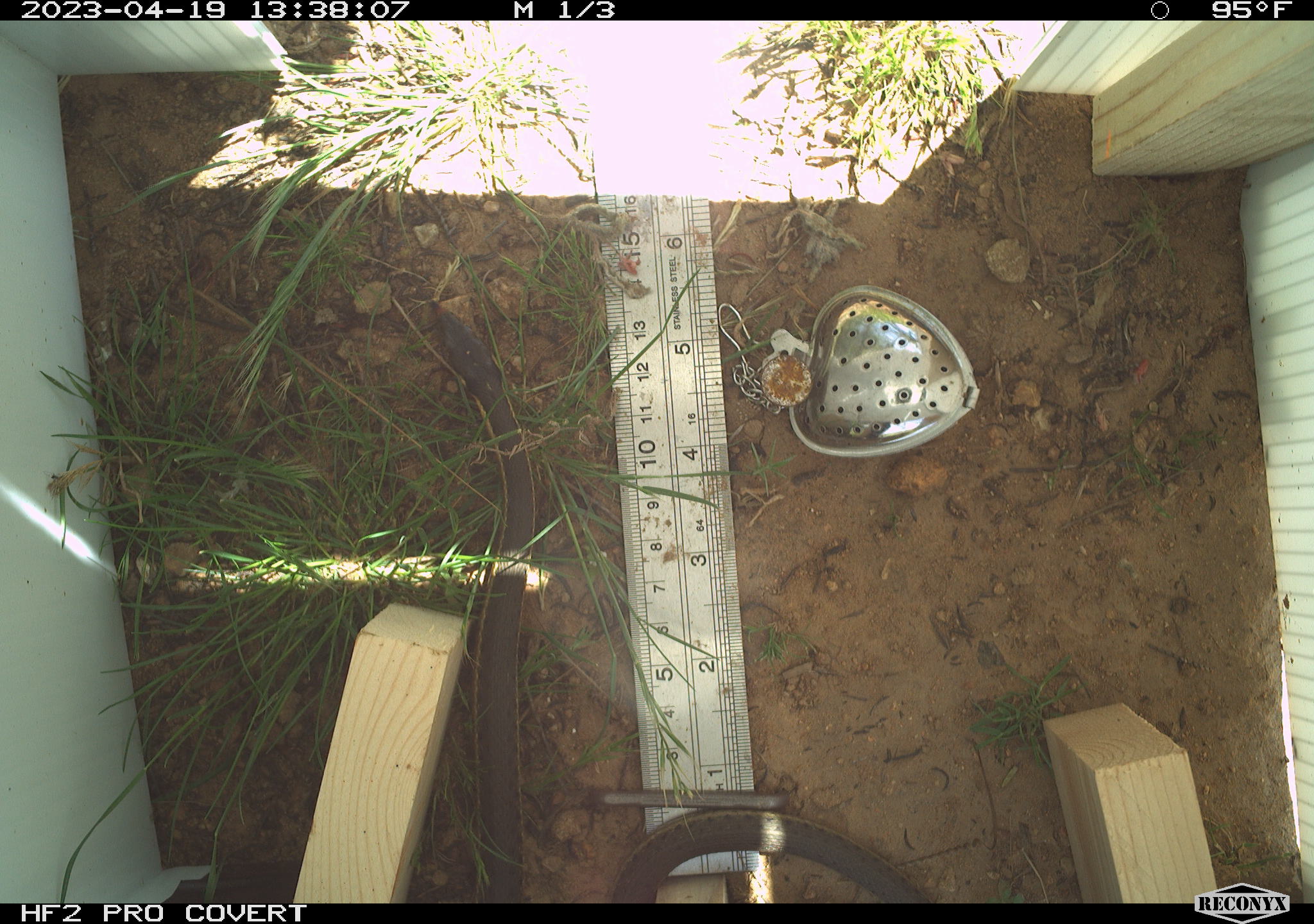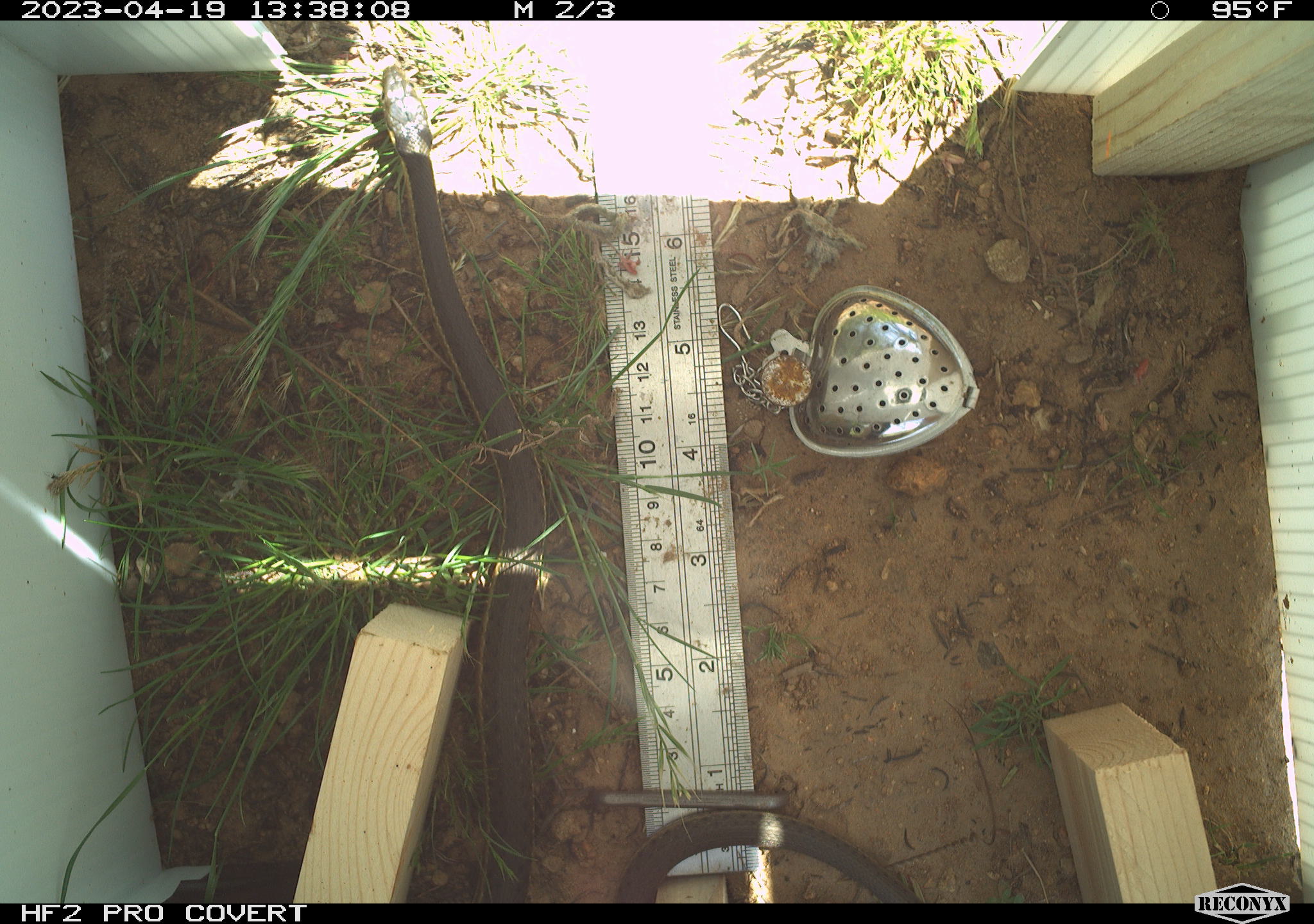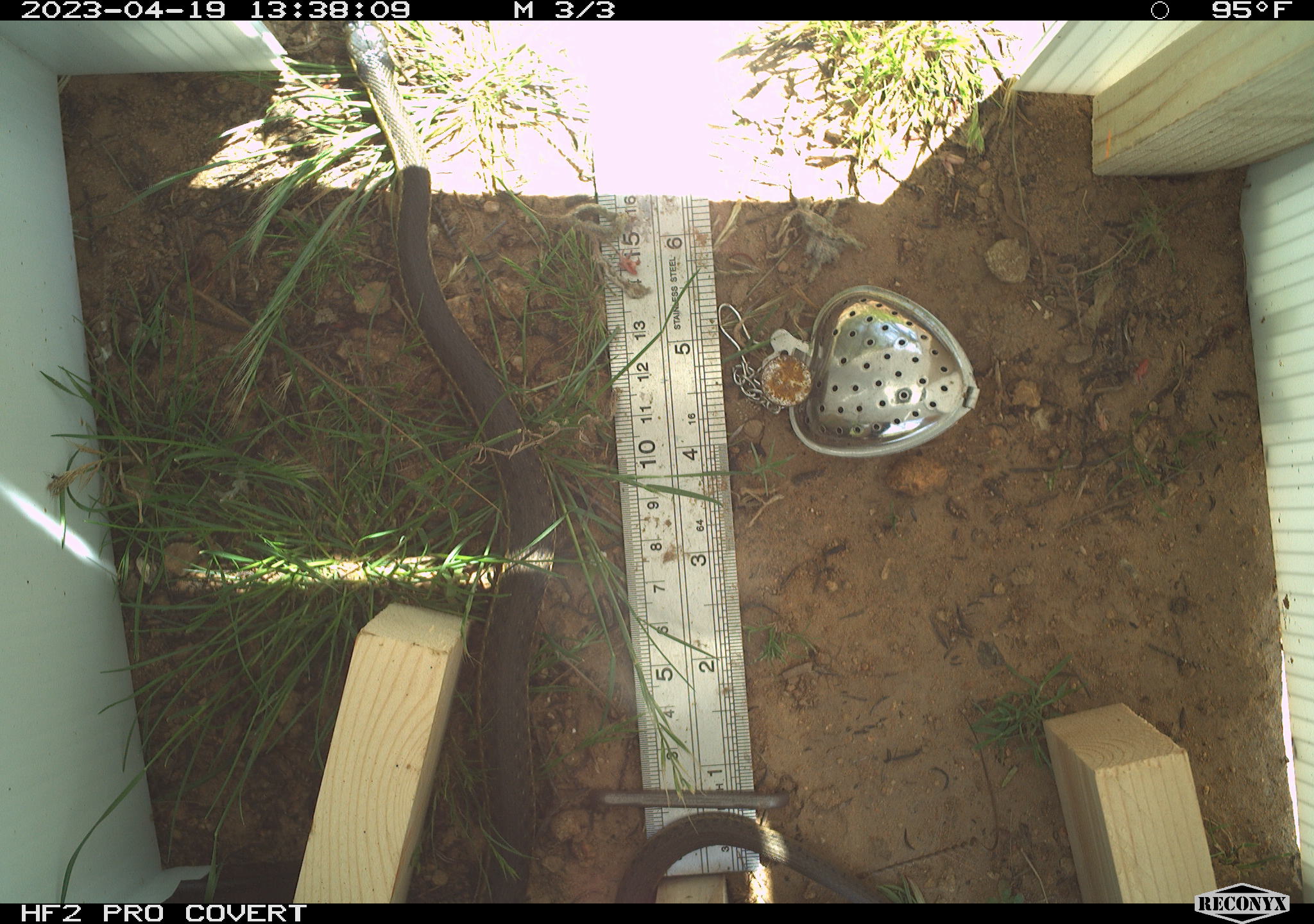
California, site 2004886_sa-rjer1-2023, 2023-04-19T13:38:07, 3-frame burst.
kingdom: Animalia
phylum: Chordata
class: Reptilia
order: Squamata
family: Colubridae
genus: Masticophis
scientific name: Masticophis lateralis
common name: striped racer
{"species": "striped racer (Masticophis lateralis)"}